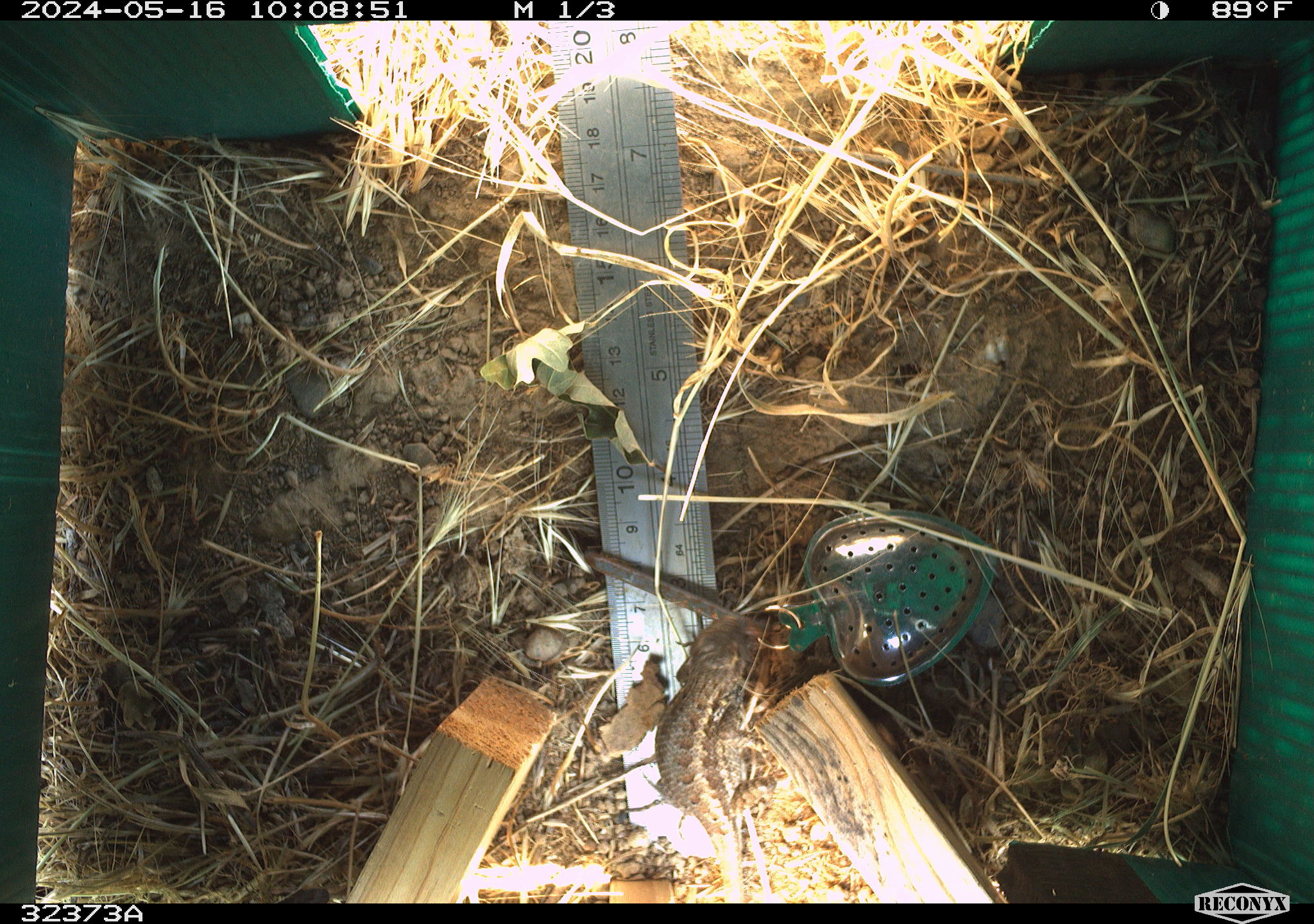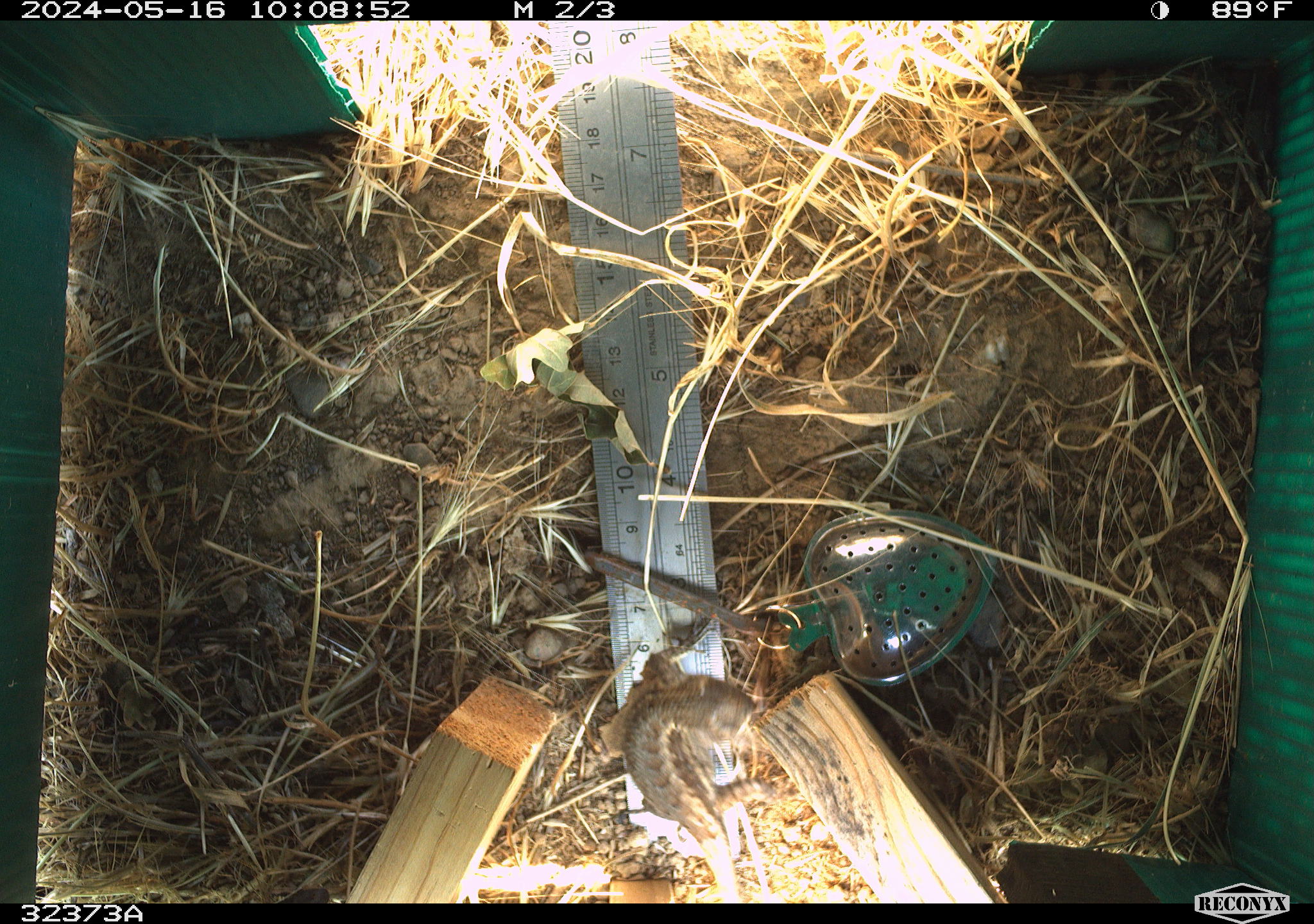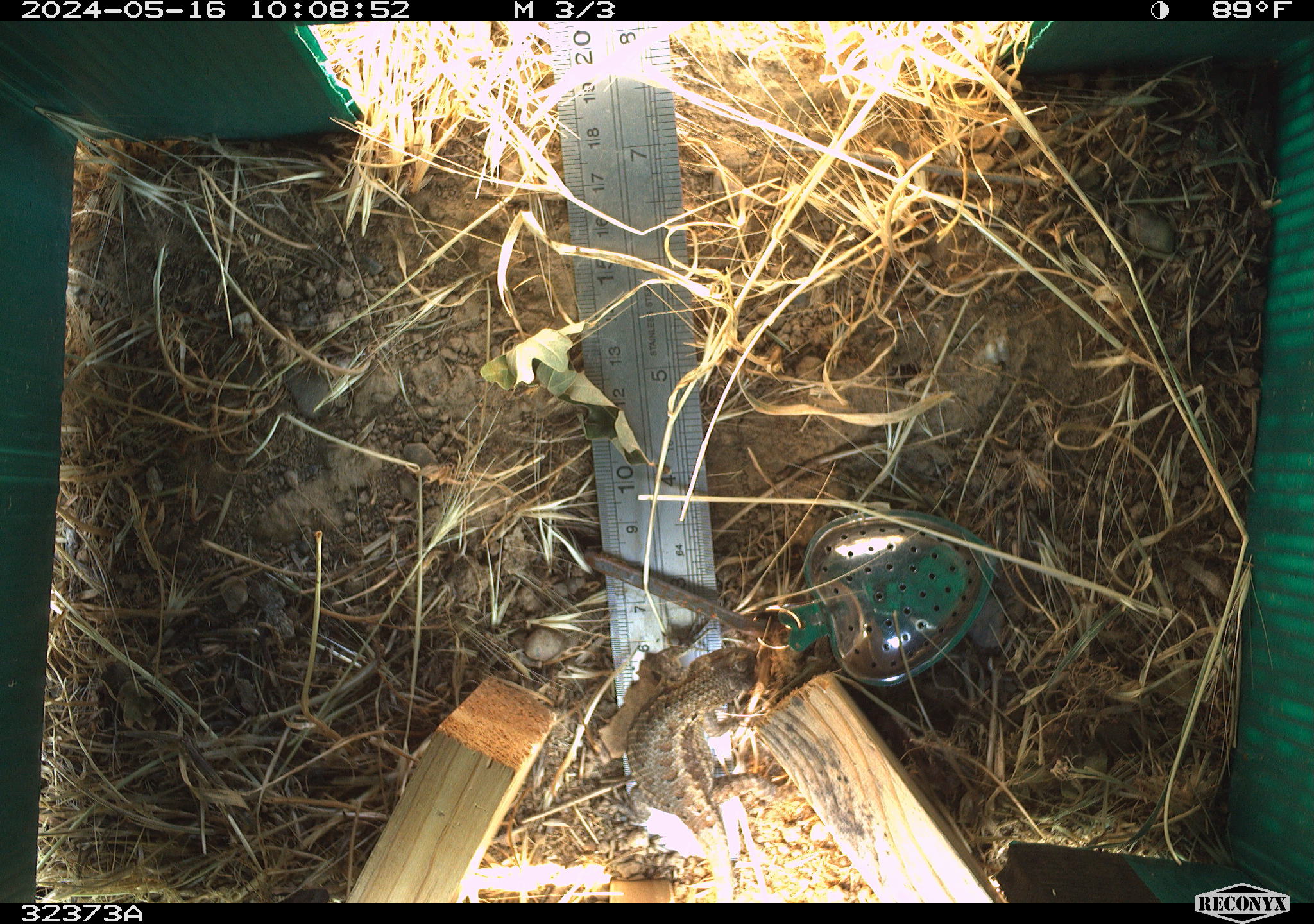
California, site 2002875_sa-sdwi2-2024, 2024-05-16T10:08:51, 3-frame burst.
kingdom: Animalia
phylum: Chordata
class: Reptilia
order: Squamata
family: Phrynosomatidae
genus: Sceloporus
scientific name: Sceloporus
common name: spiny lizards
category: sceloporus species